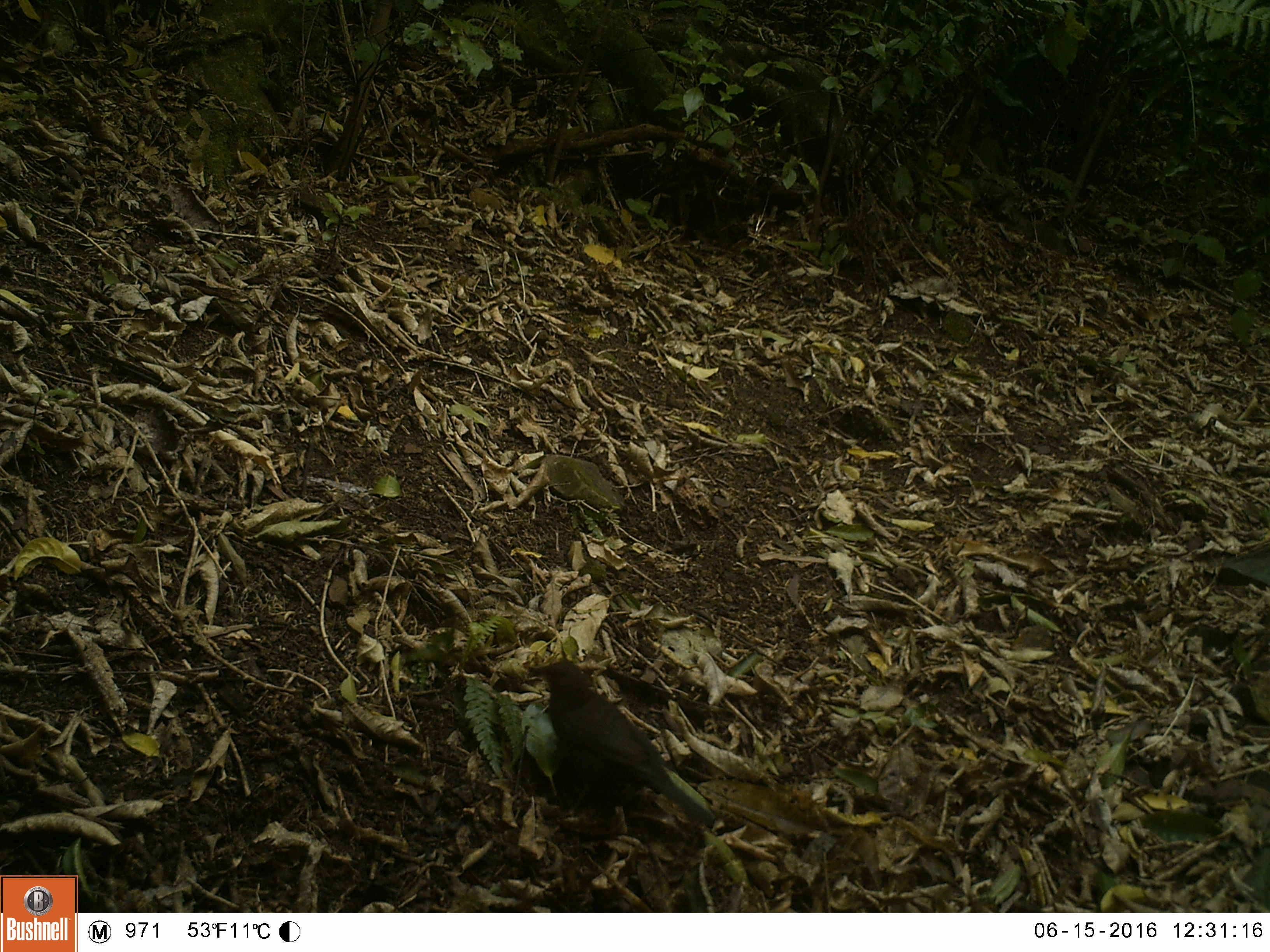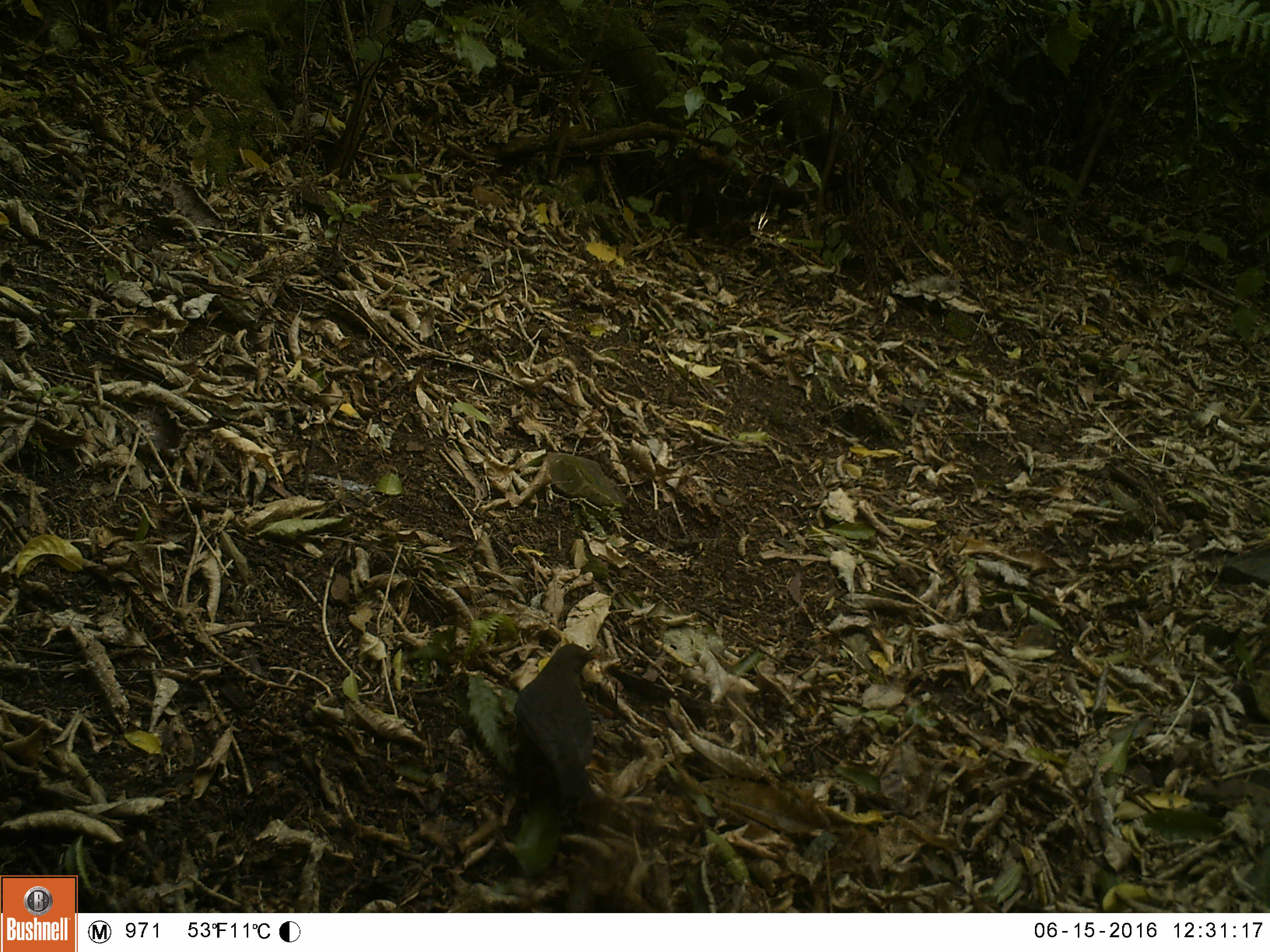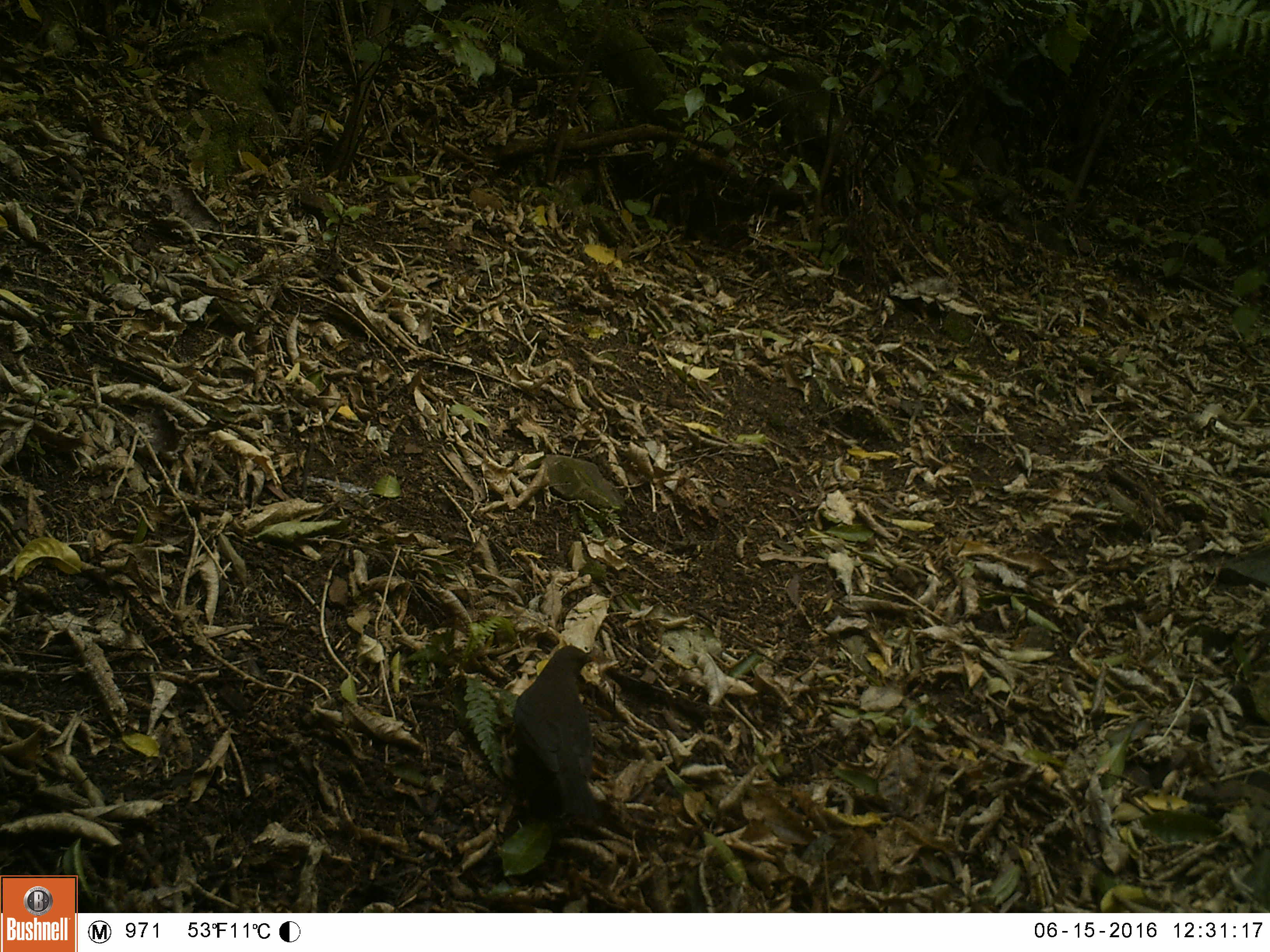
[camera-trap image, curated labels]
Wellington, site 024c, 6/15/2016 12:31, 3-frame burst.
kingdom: Animalia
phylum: Chordata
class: Aves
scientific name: Aves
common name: bird